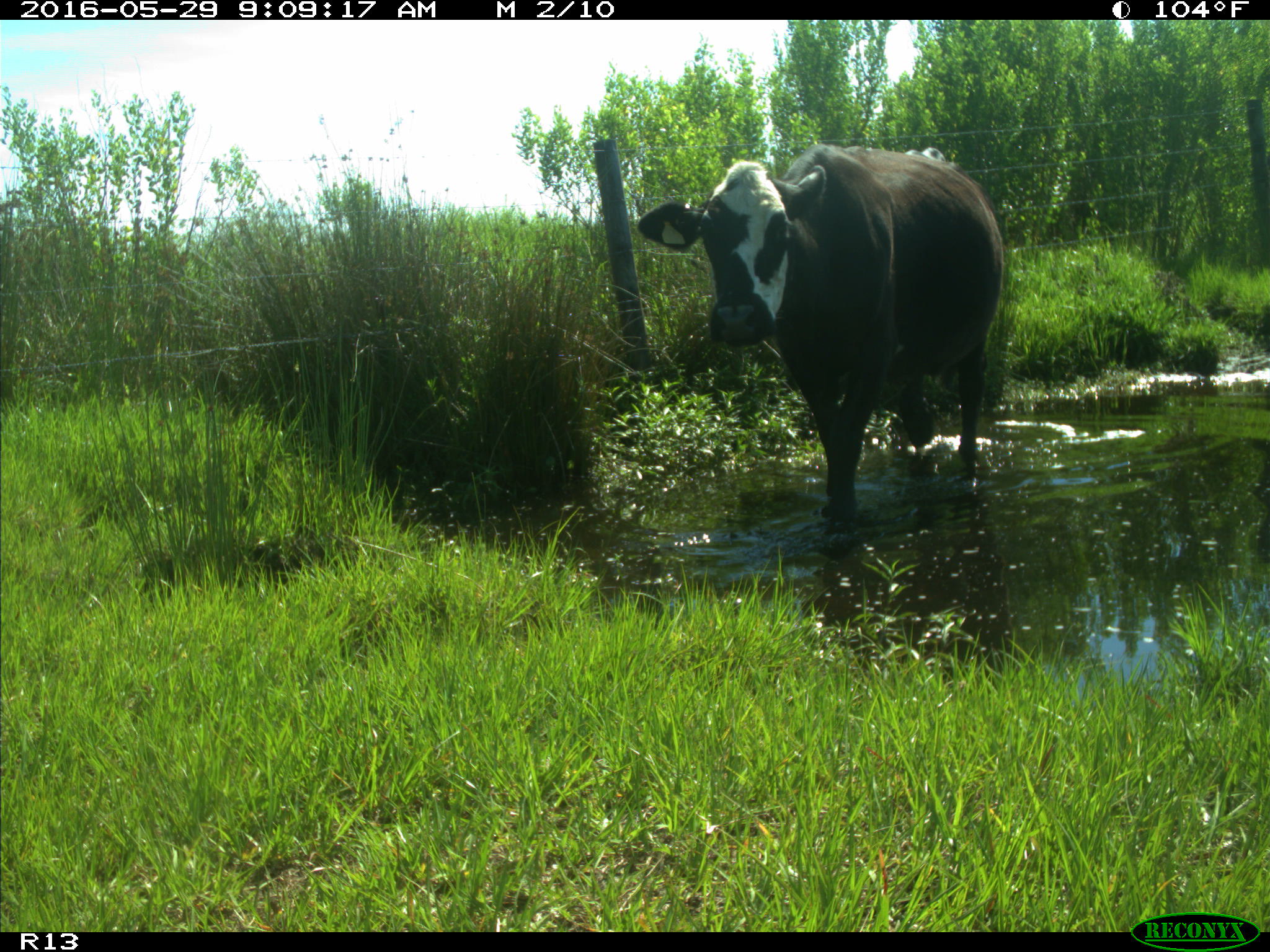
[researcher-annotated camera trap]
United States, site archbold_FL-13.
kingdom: Animalia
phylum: Chordata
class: Mammalia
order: Artiodactyla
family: Bovidae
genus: Bos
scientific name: Bos taurus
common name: domestic cow